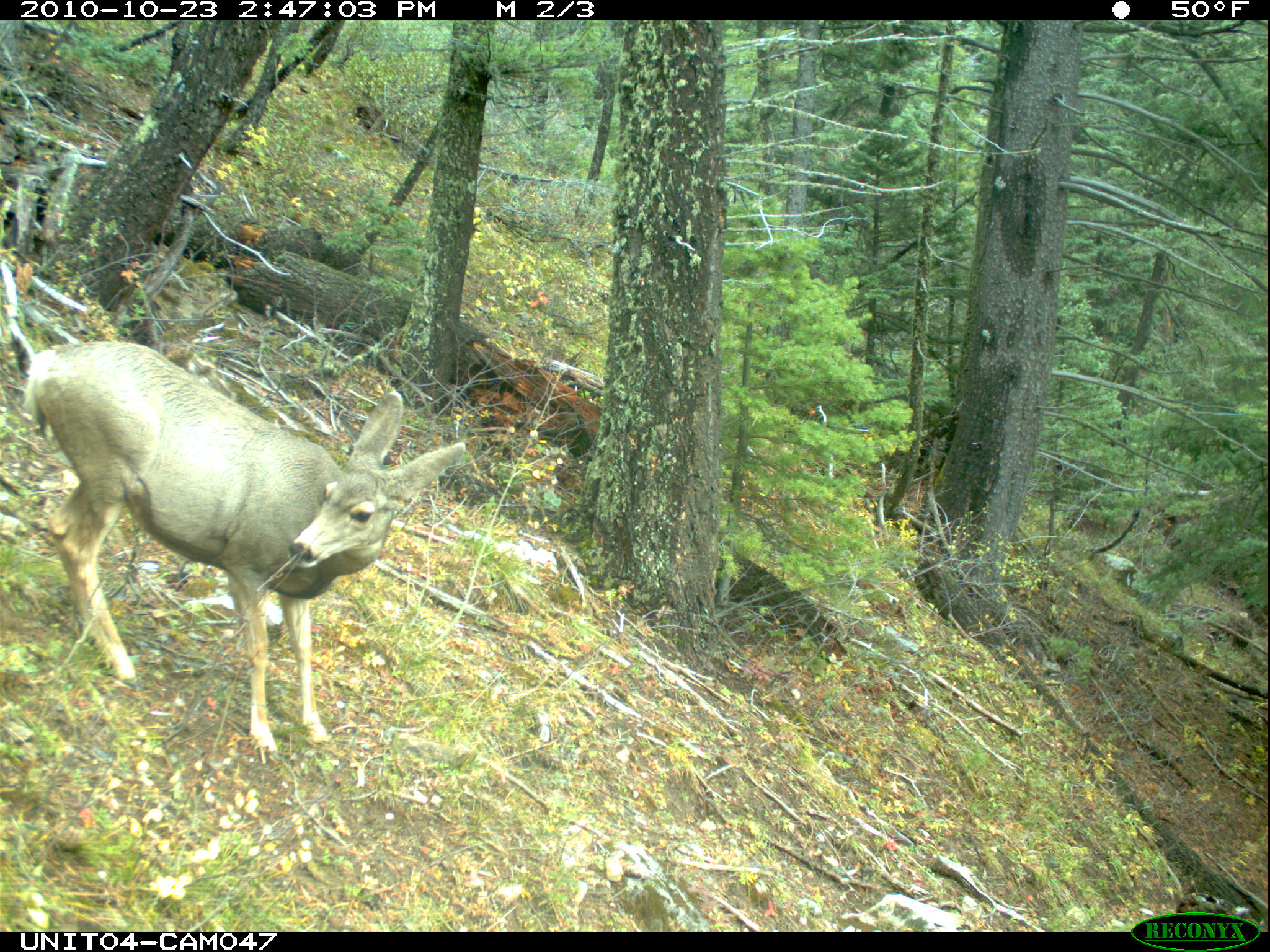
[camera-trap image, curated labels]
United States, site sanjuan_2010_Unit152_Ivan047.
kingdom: Animalia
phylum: Chordata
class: Mammalia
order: Artiodactyla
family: Cervidae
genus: Odocoileus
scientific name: Odocoileus hemionus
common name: mule deer